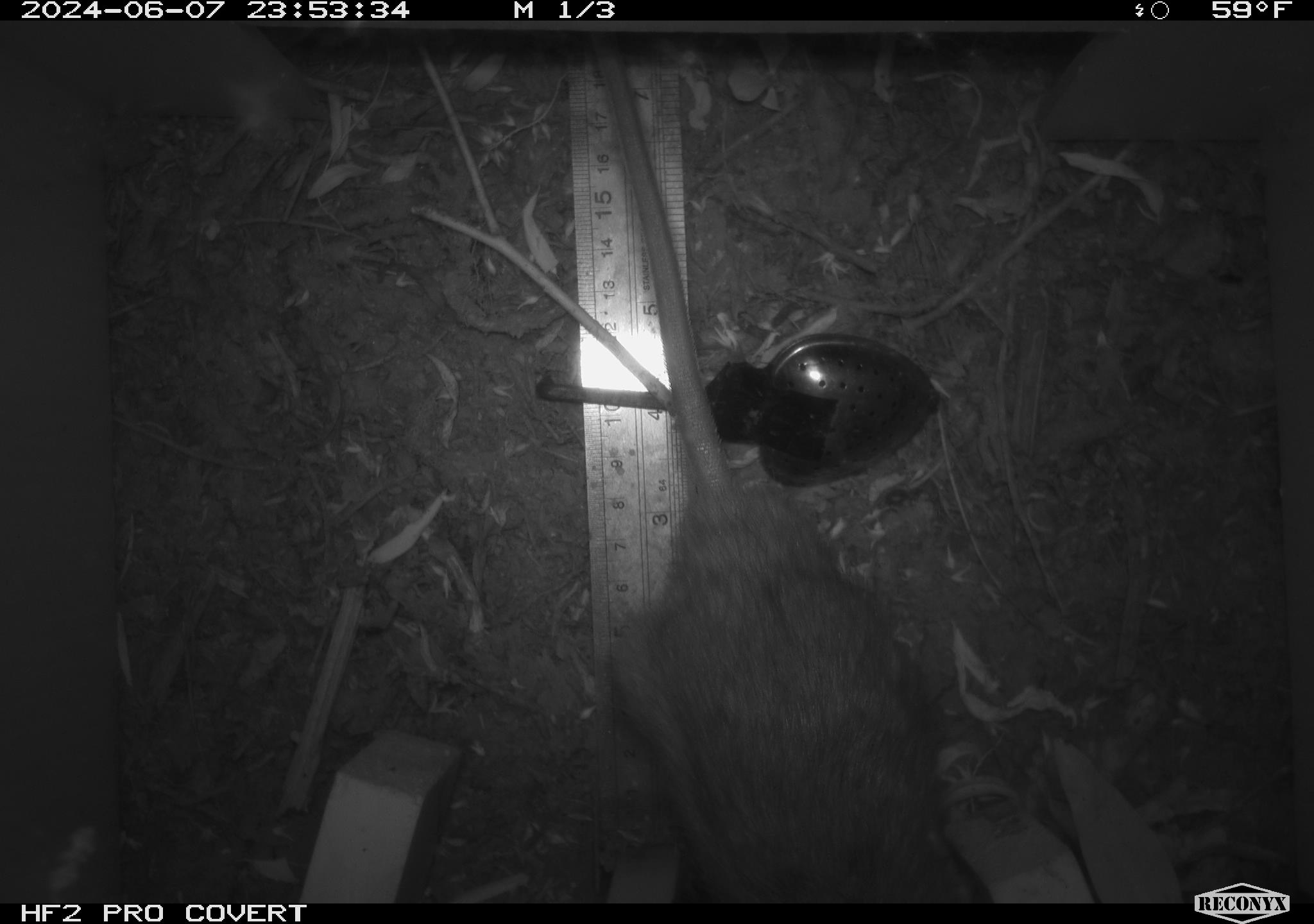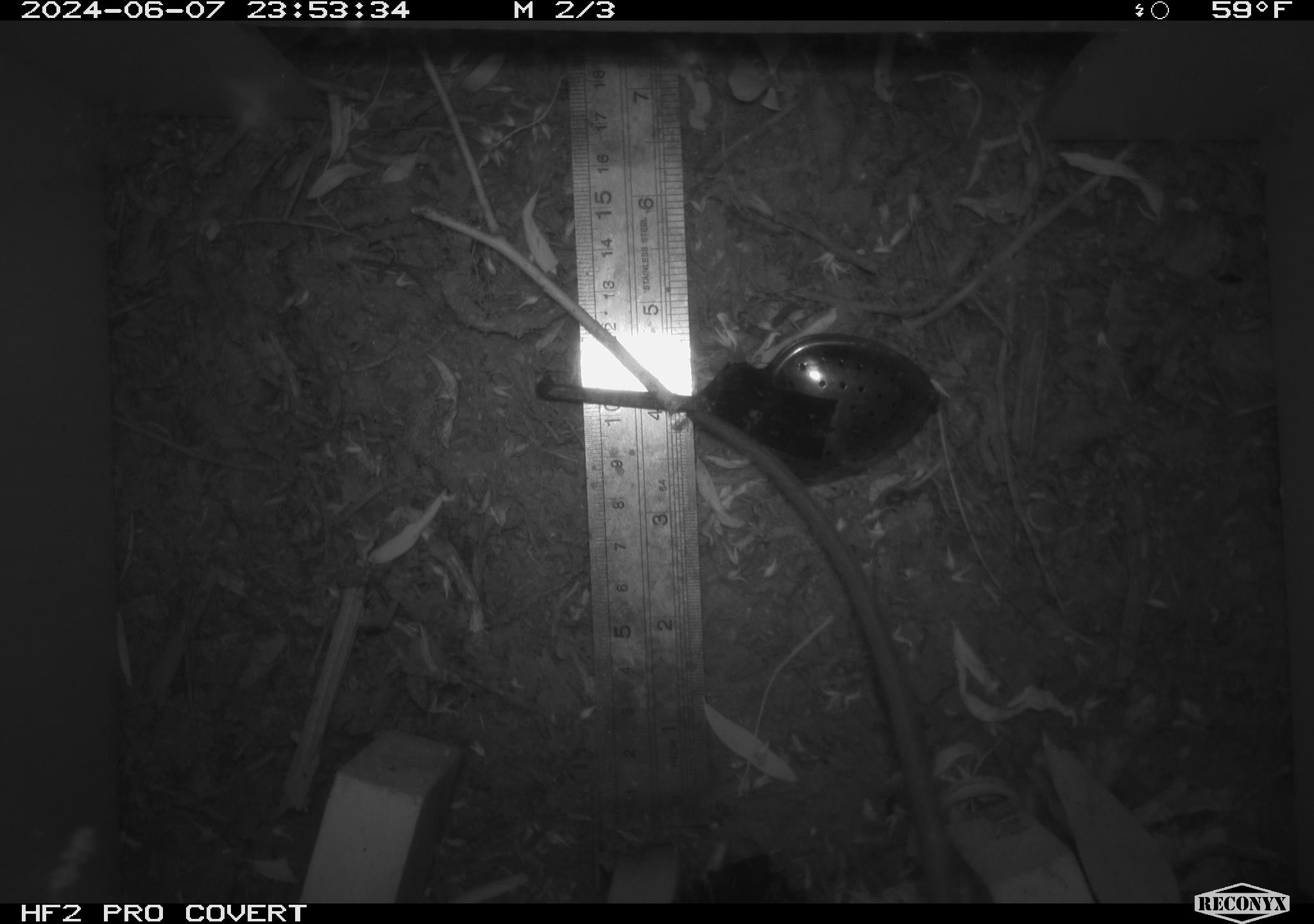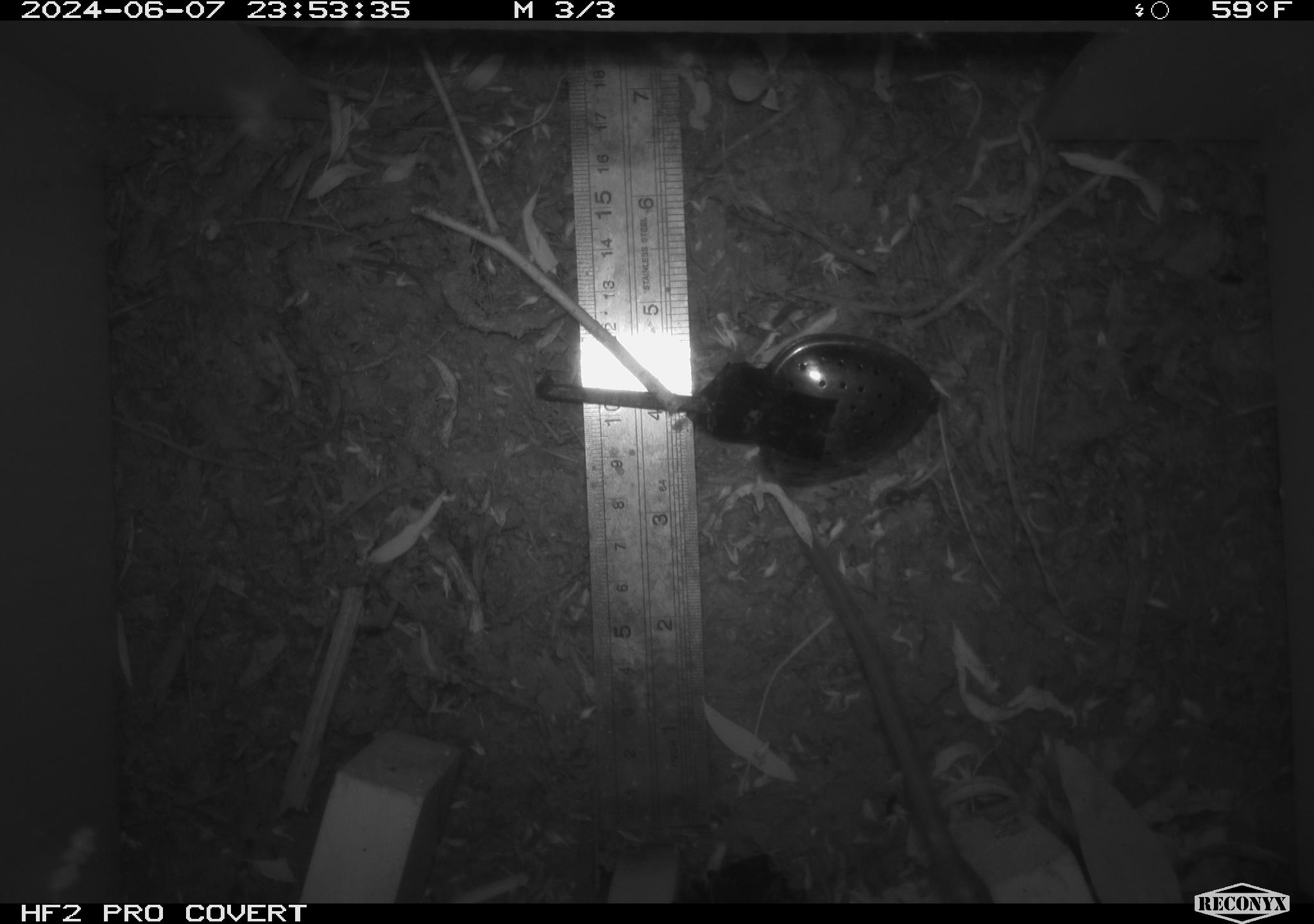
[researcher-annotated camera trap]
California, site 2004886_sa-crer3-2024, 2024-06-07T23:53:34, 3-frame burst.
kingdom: Animalia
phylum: Chordata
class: Mammalia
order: Rodentia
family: Muridae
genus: Rattus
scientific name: Rattus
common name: rat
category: rattus species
Rattus species (rat) (Rattus).